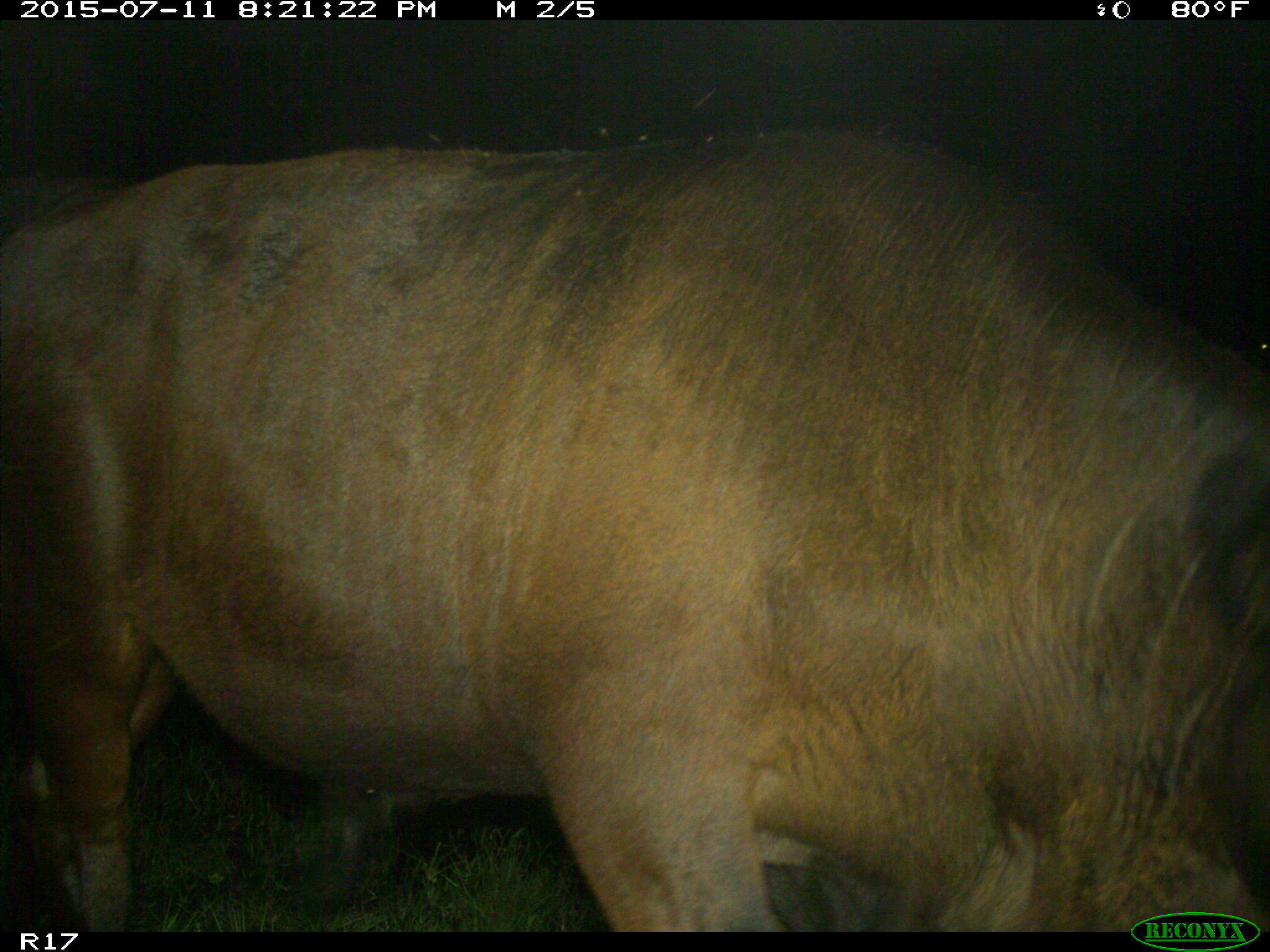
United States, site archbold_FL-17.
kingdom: Animalia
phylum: Chordata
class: Mammalia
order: Artiodactyla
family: Bovidae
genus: Bos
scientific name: Bos taurus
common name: domestic cow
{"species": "Bos taurus (domestic cow)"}